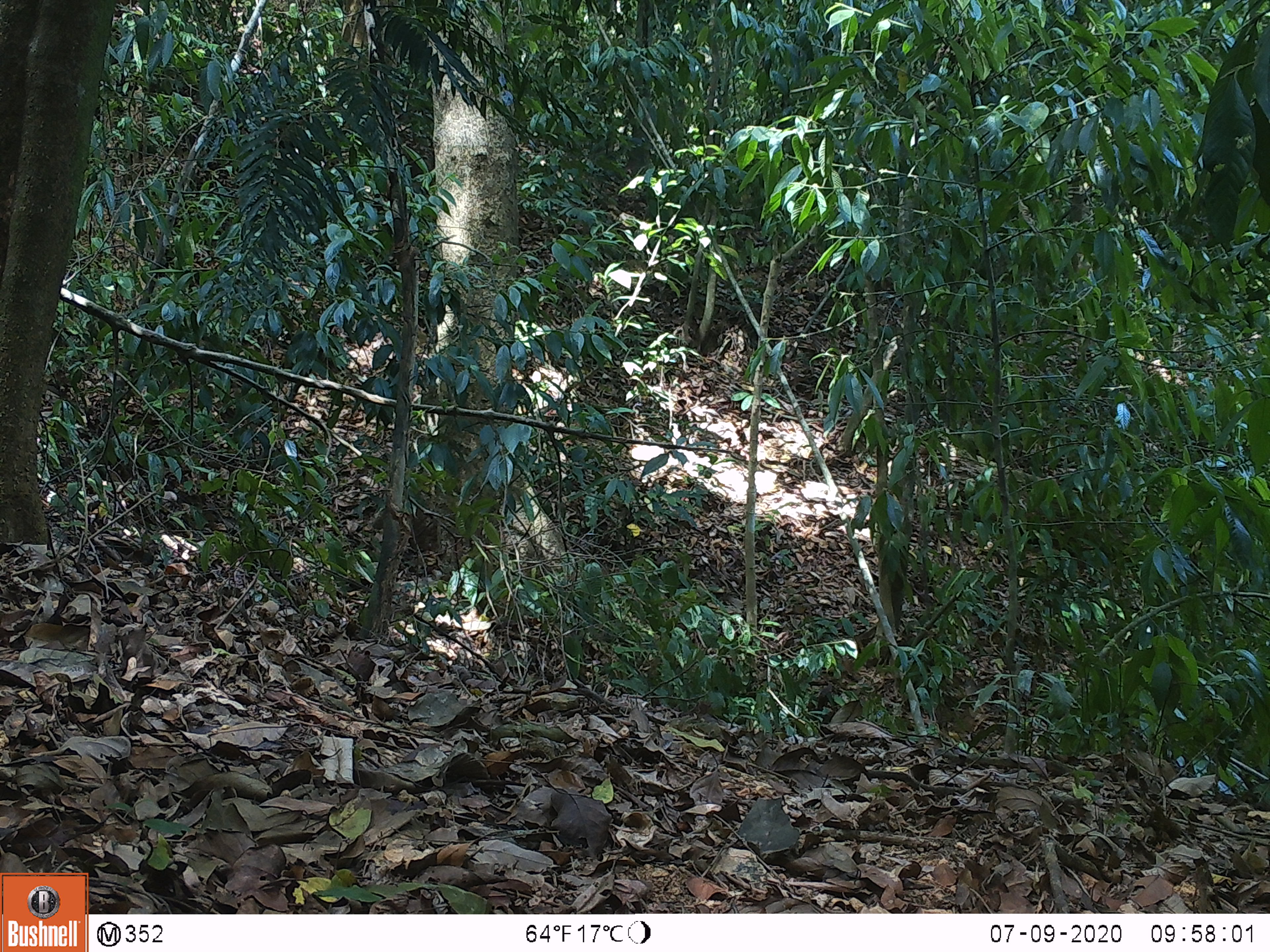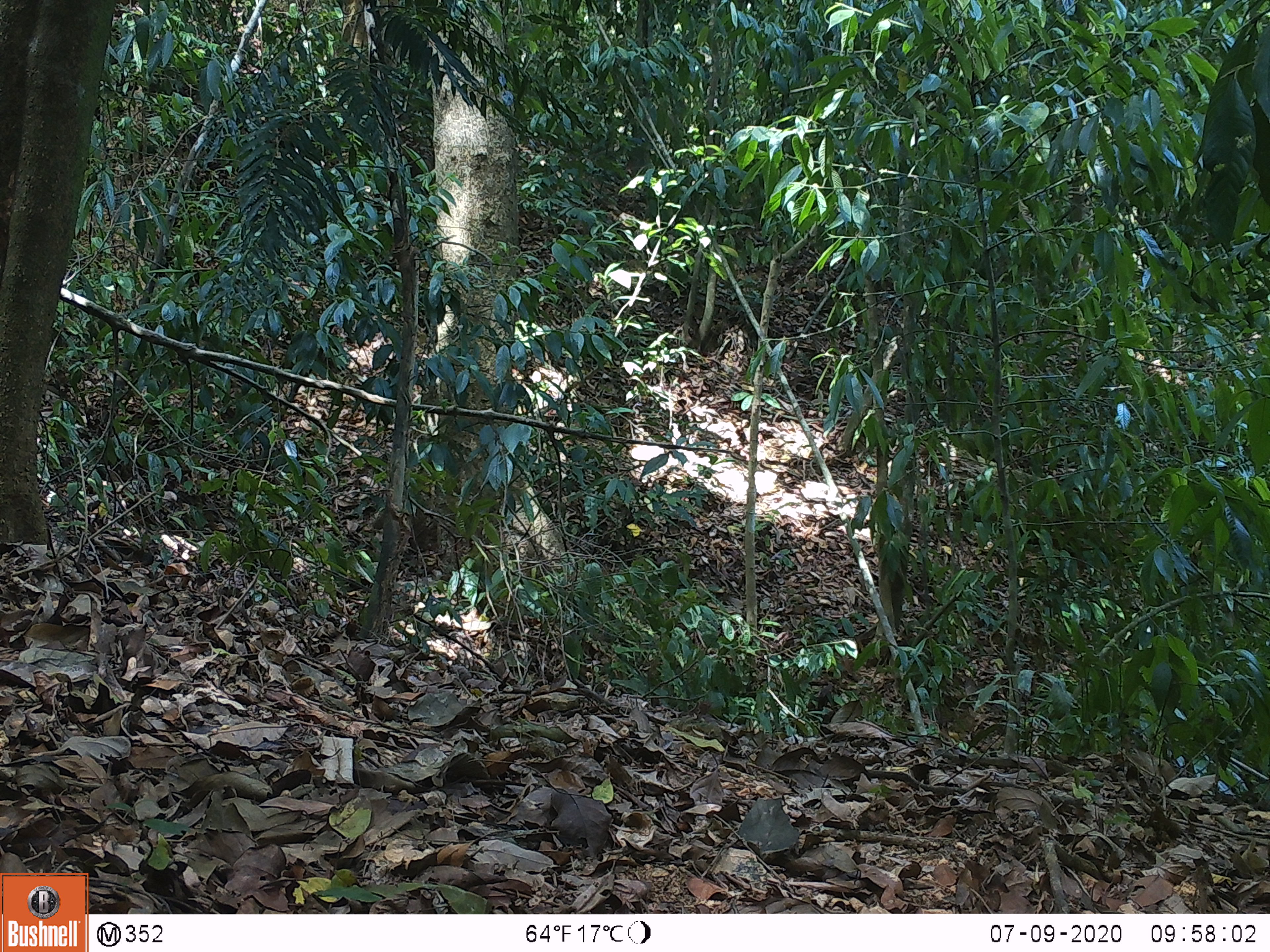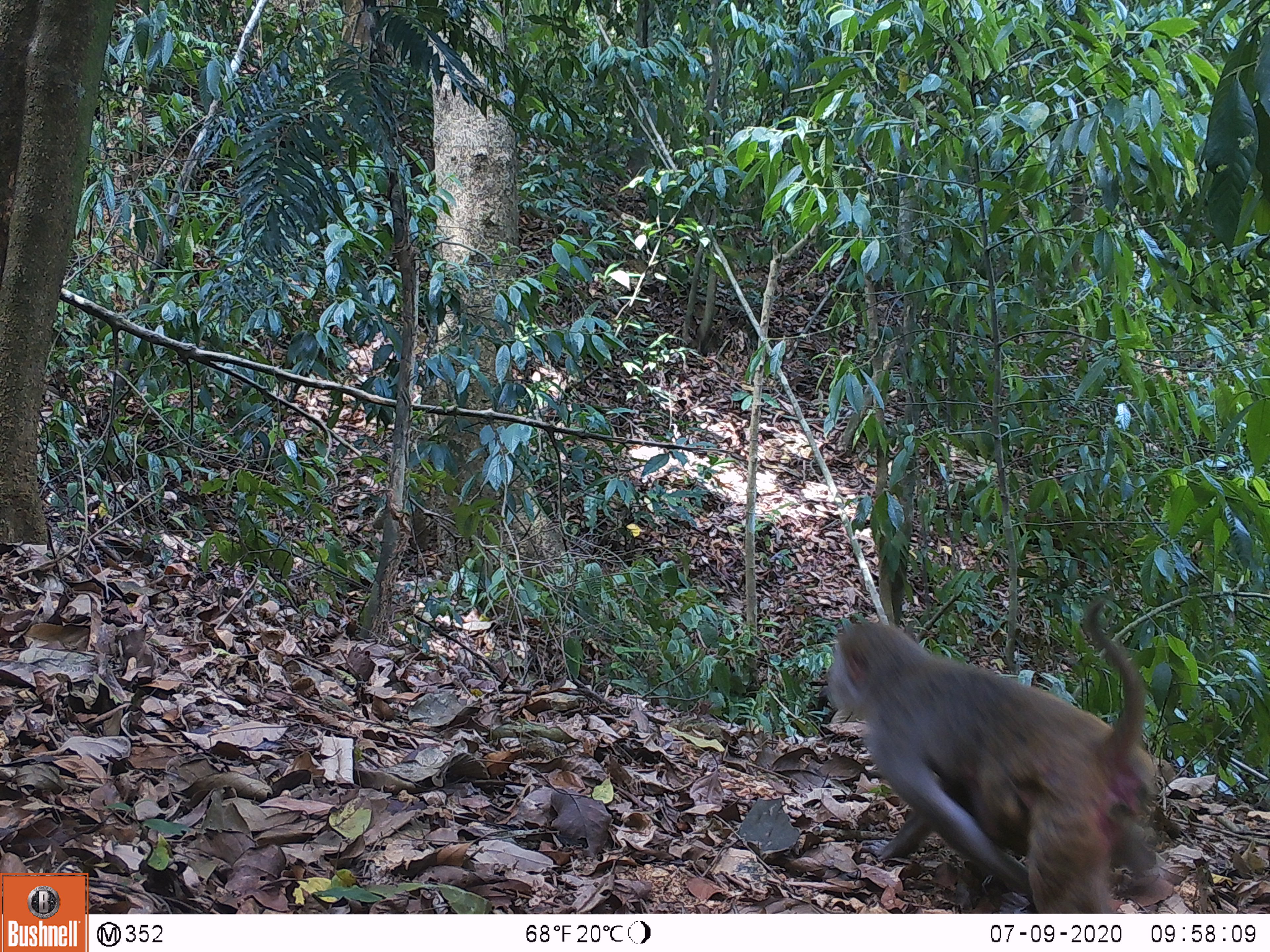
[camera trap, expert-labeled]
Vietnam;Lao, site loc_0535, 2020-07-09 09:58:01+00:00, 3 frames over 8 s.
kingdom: Animalia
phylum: Chordata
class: Mammalia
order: Primates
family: Cercopithecidae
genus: Macaca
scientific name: Macaca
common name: macaques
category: assam or rhesus macaque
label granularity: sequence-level